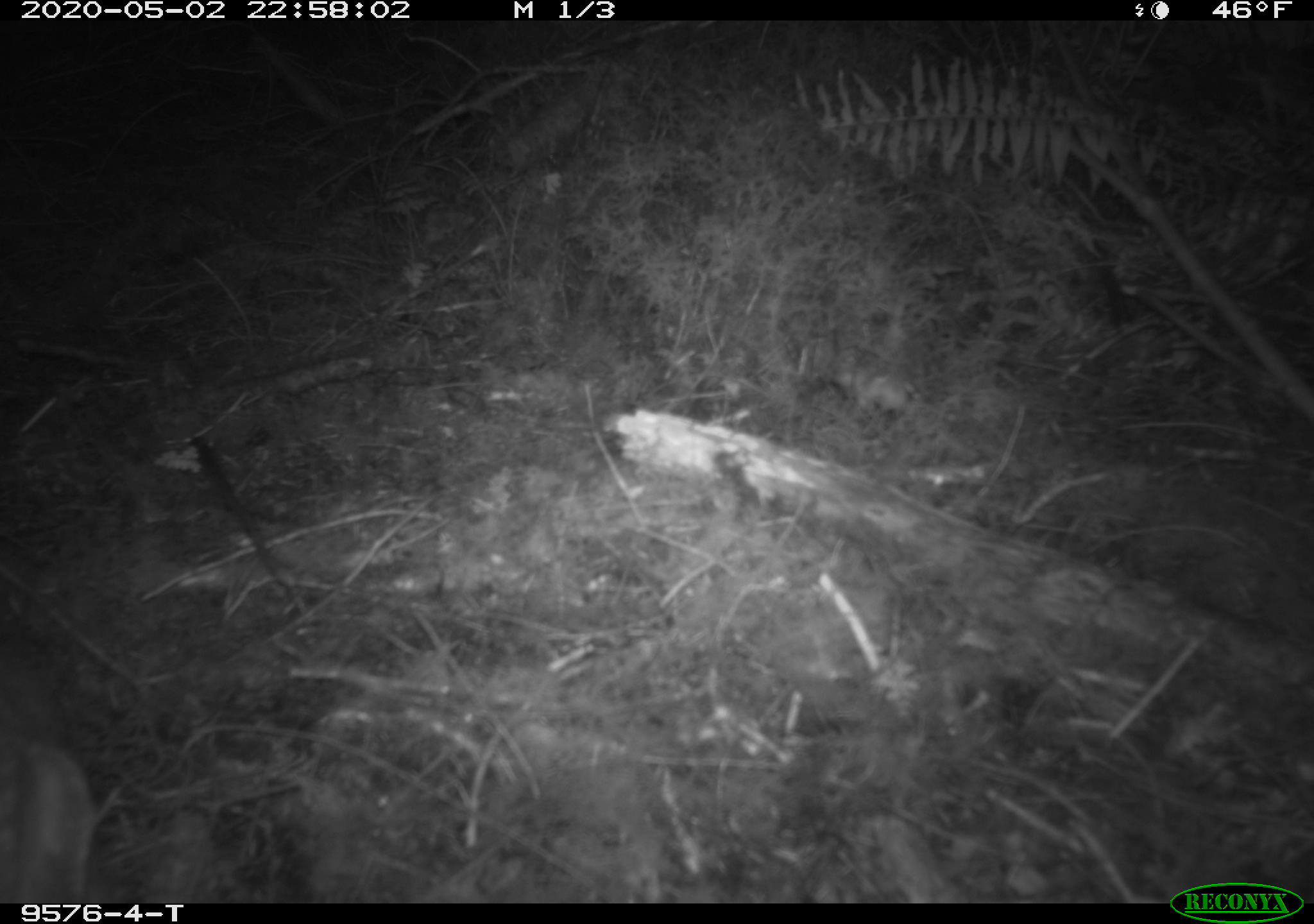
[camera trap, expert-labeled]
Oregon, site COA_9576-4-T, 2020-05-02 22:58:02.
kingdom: Animalia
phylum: Chordata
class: Mammalia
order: Lagomorpha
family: Leporidae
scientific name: Leporidae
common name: hares and rabbits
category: leporidae family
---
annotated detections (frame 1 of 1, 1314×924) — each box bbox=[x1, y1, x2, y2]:
leporidae family: bbox=[5, 595, 98, 890]